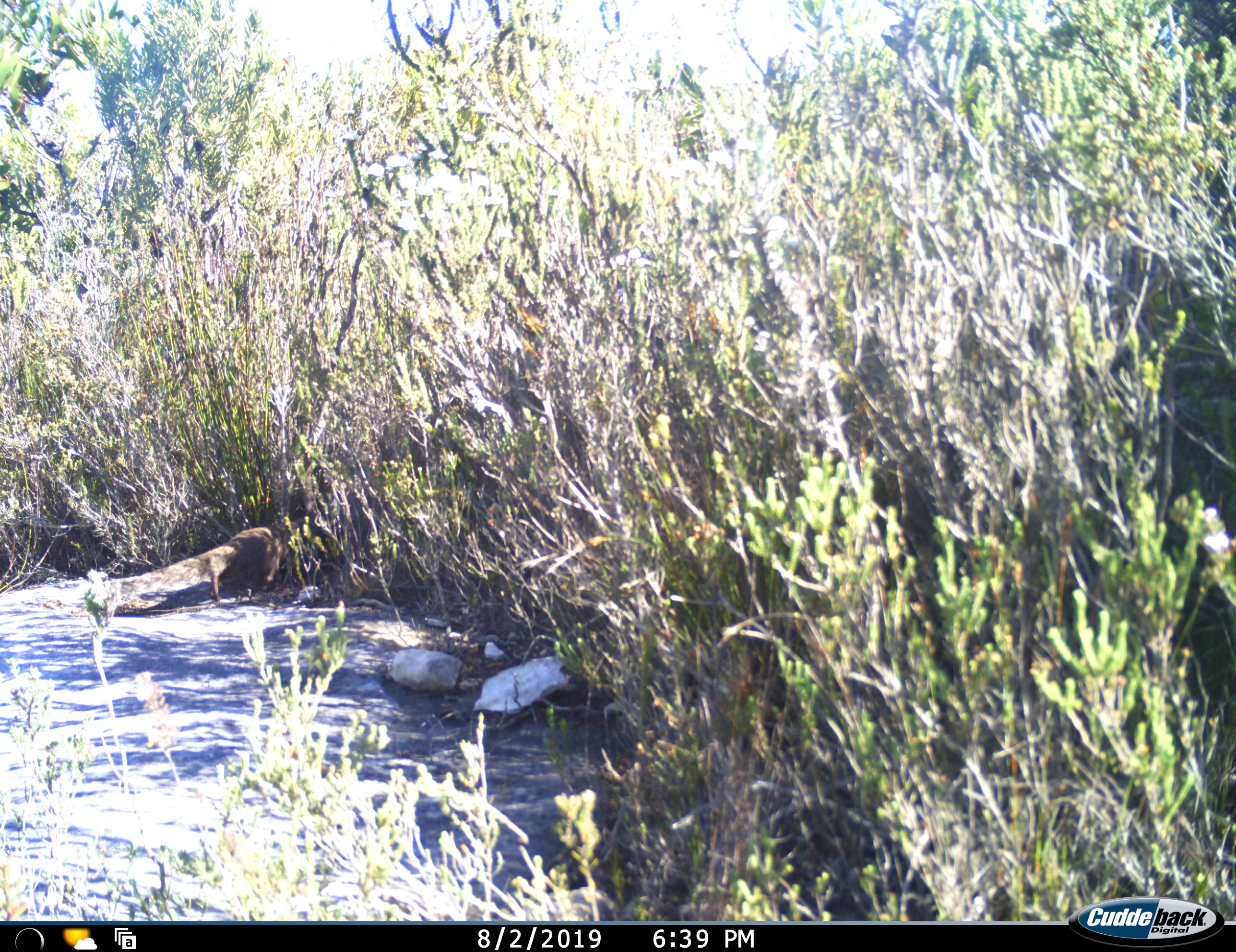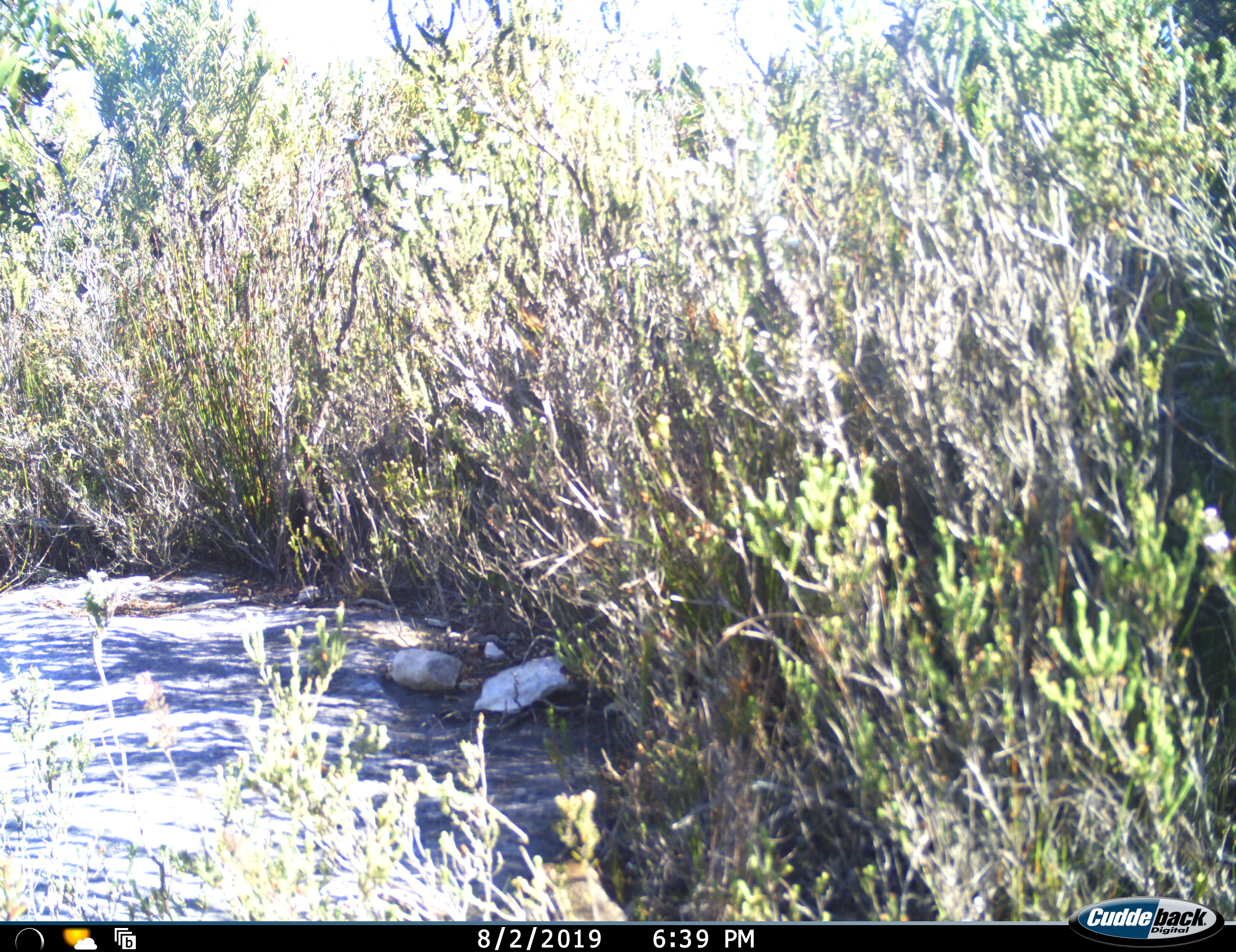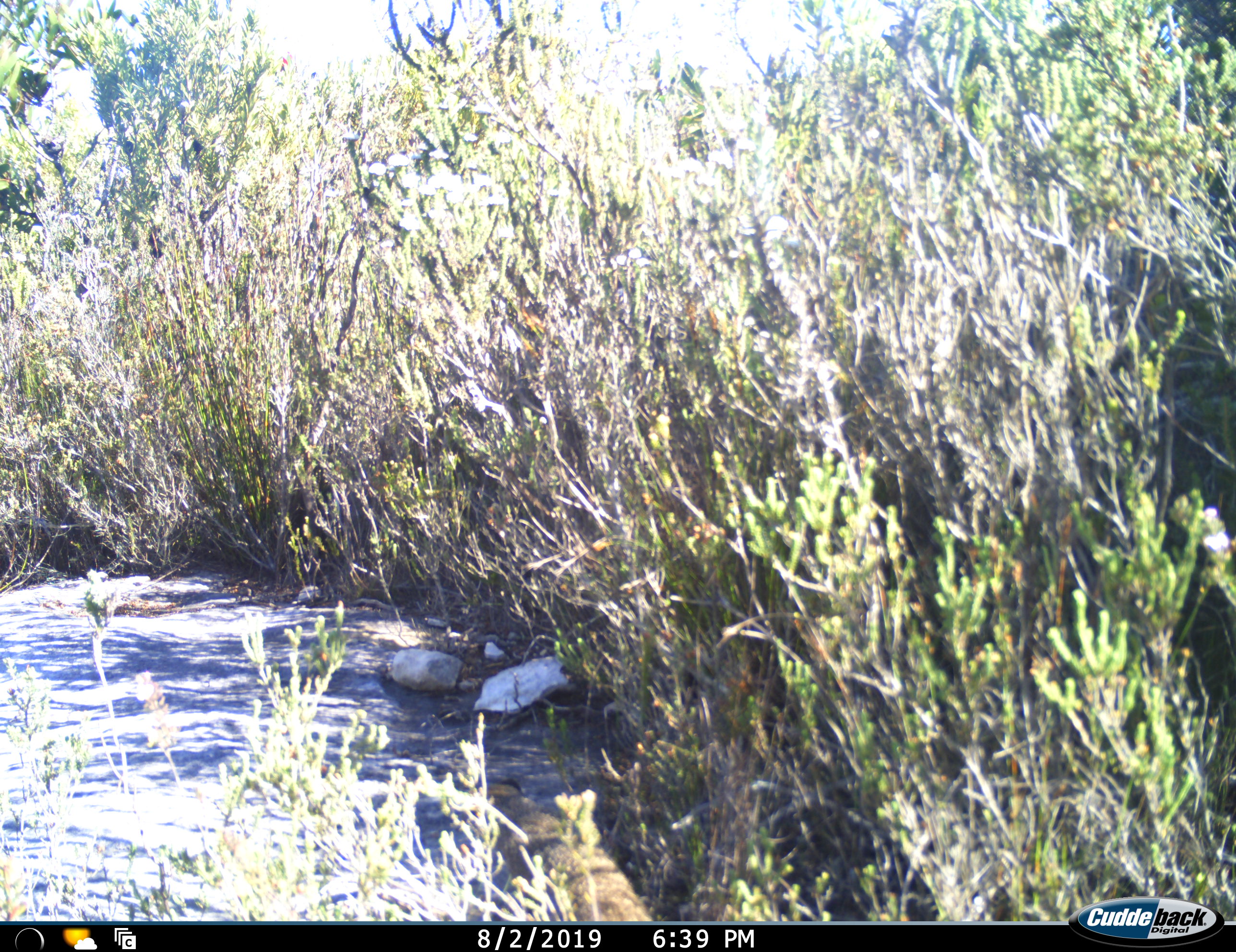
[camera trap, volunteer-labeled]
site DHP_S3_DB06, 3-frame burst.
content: unidentified animal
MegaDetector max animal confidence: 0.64